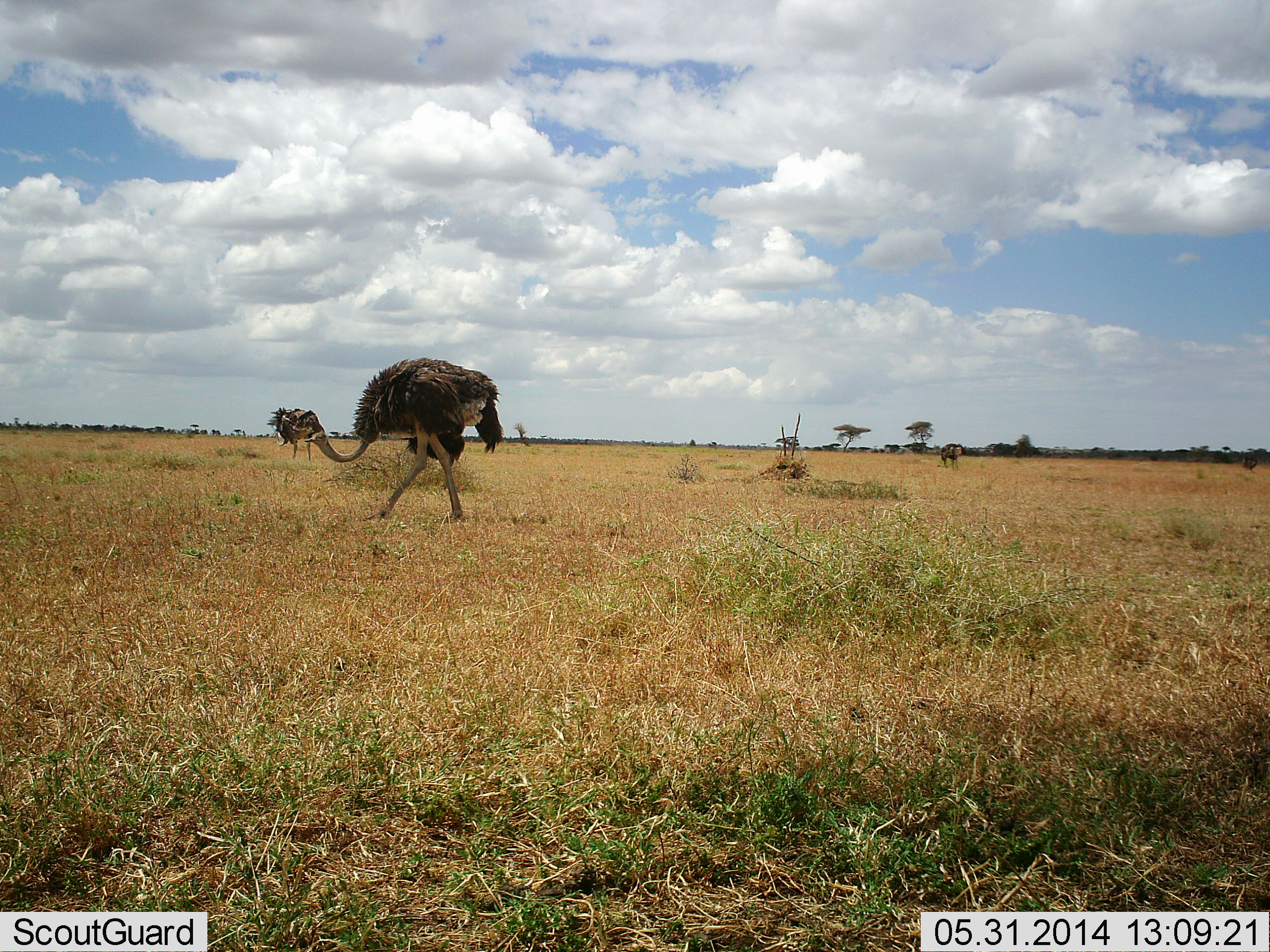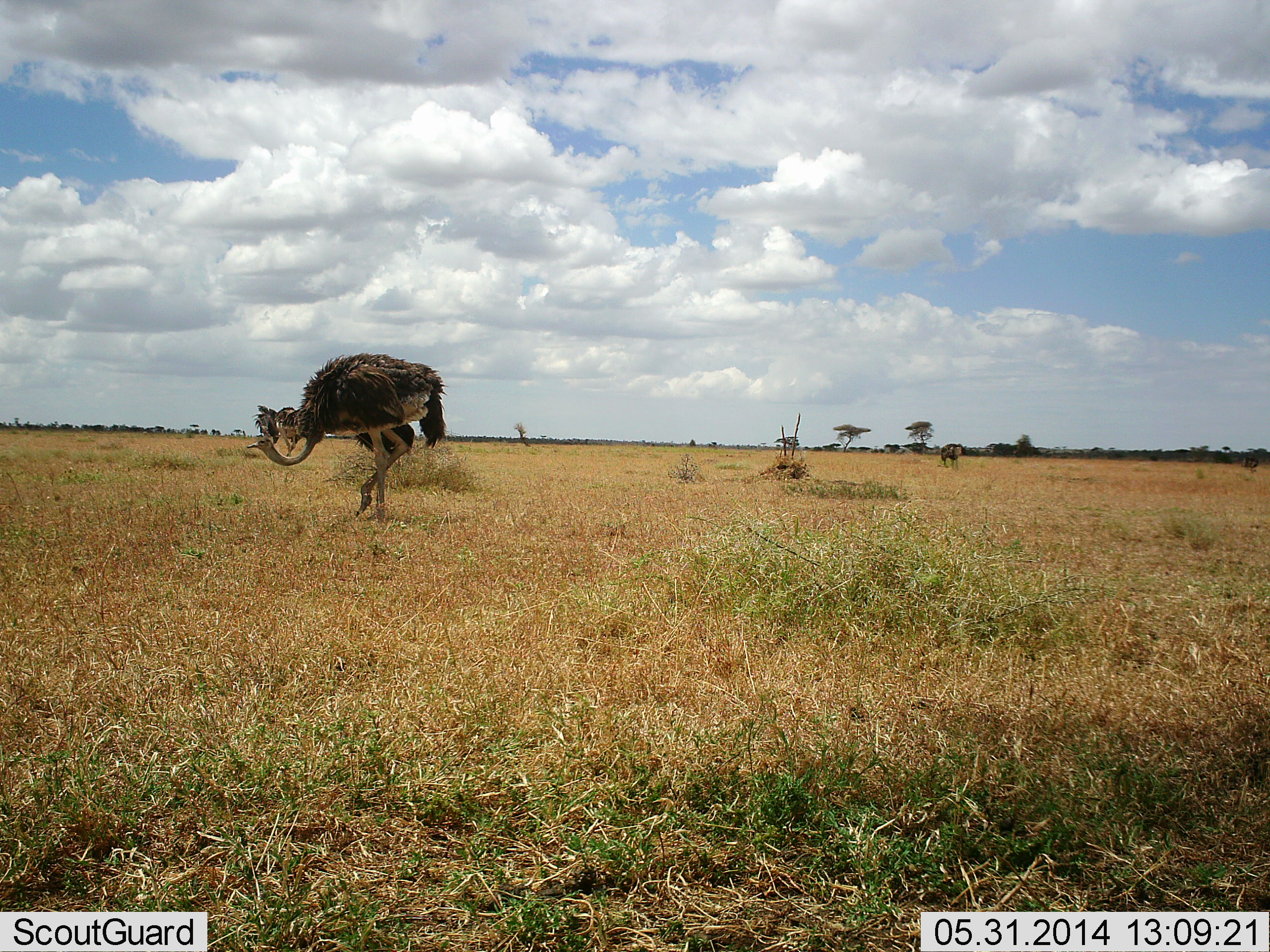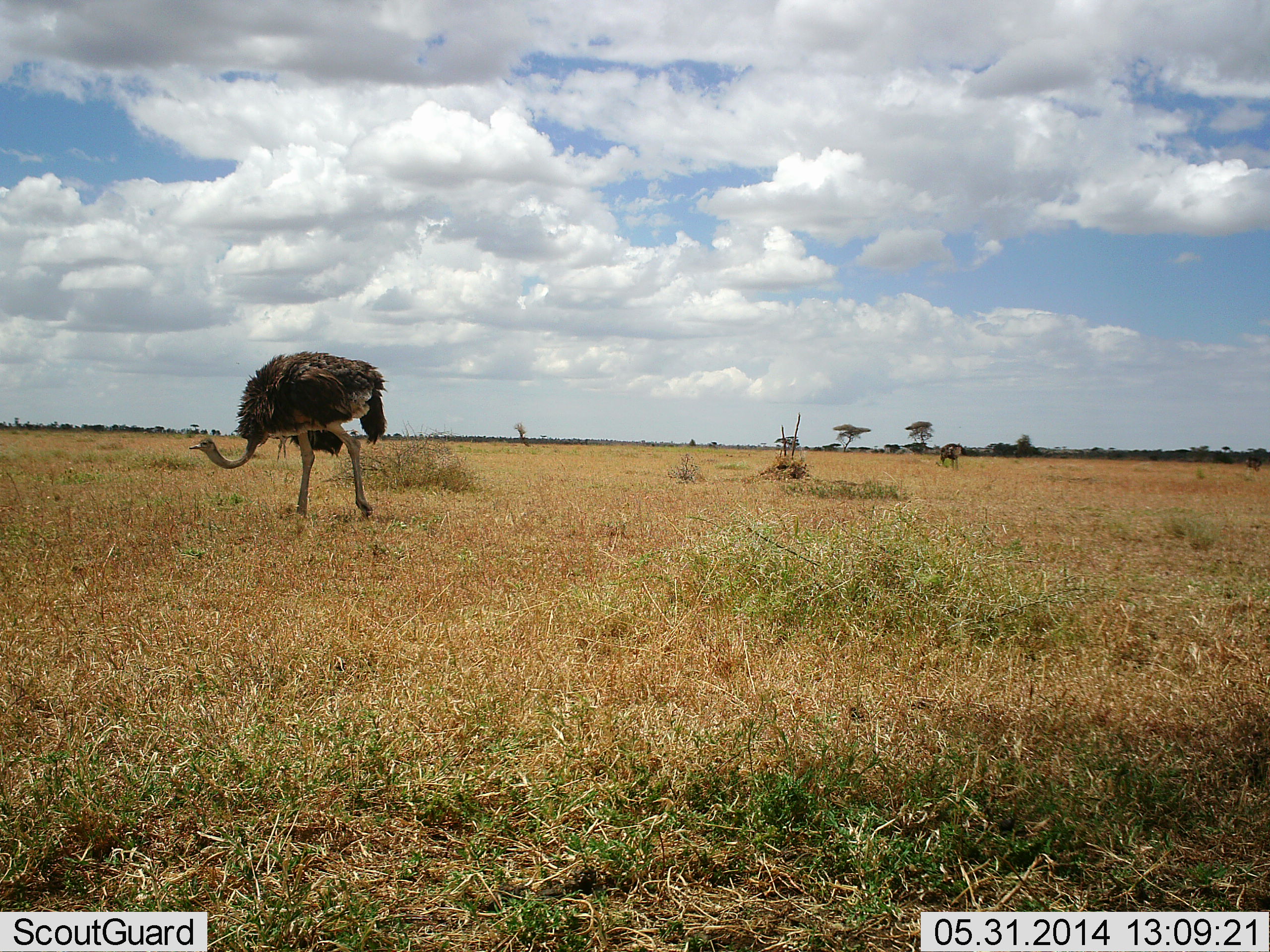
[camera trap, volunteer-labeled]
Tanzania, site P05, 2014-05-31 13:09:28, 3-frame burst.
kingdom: Animalia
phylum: Chordata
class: Aves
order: Struthioniformes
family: Struthionidae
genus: Struthio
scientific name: Struthio camelus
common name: ostrich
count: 1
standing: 36%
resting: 0%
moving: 64%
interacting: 0%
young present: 0%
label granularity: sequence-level